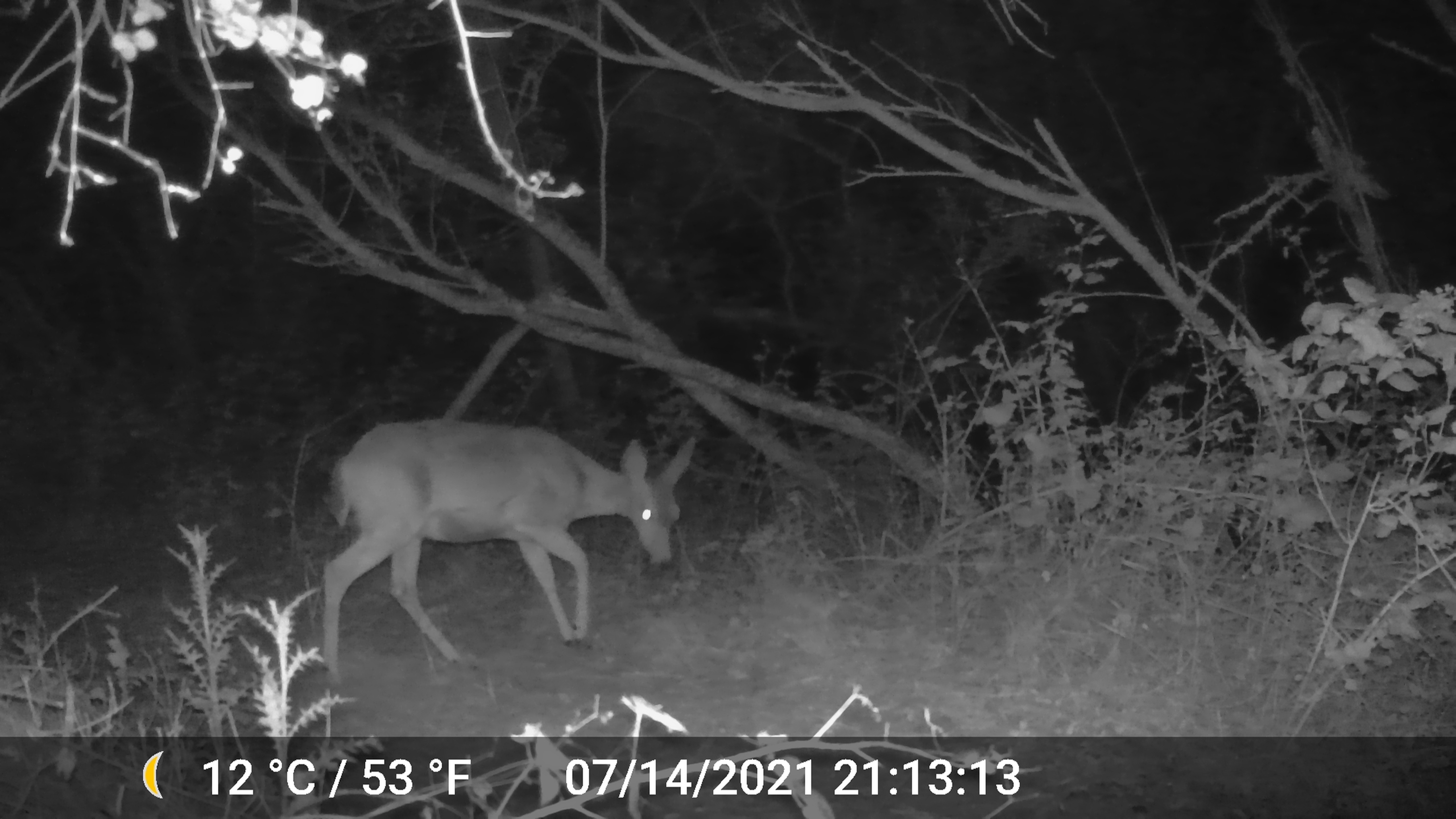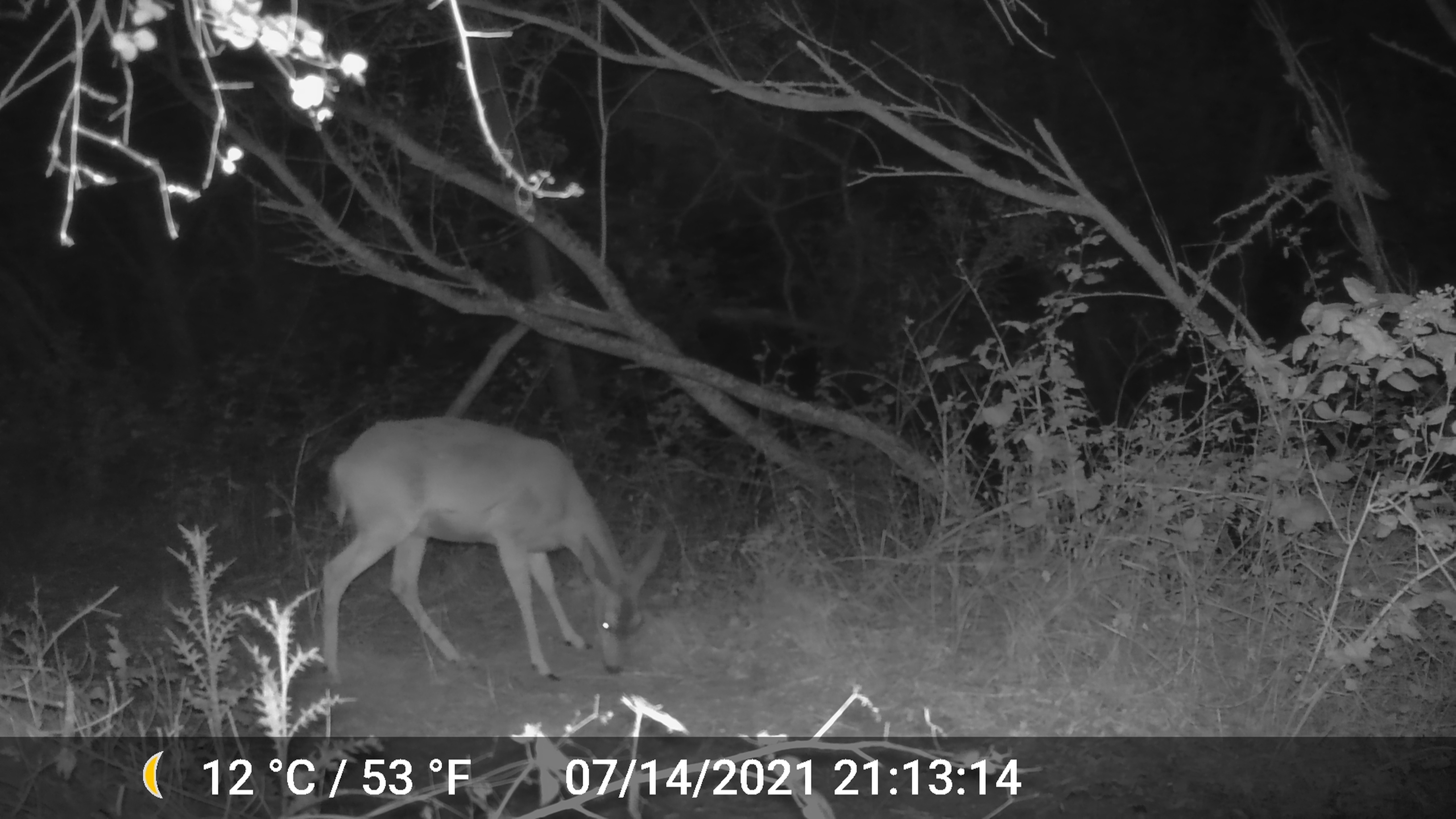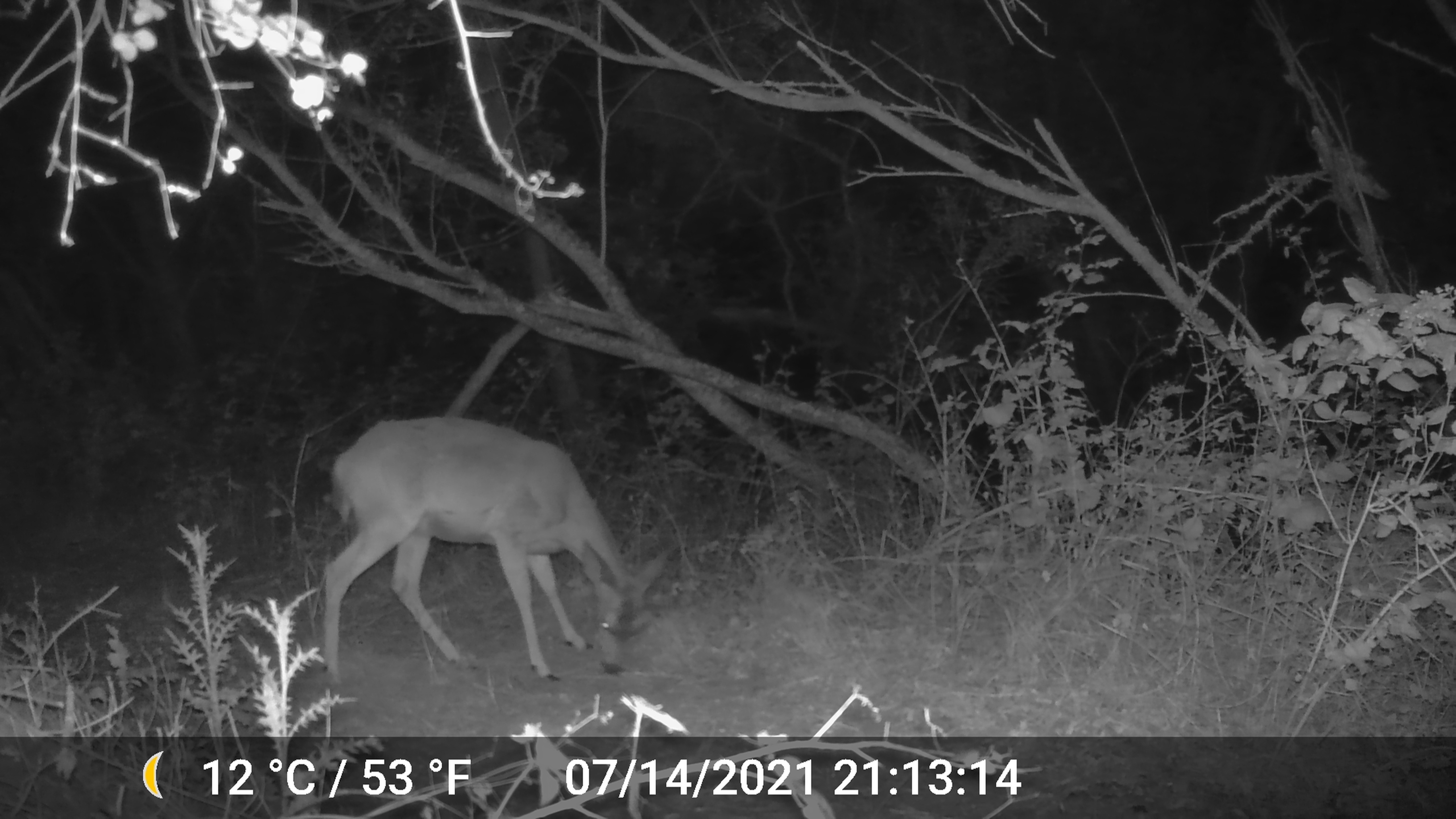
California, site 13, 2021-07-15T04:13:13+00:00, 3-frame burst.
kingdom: Animalia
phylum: Chordata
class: Mammalia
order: Artiodactyla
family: Cervidae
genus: Odocoileus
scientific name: Odocoileus hemionus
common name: mule deer